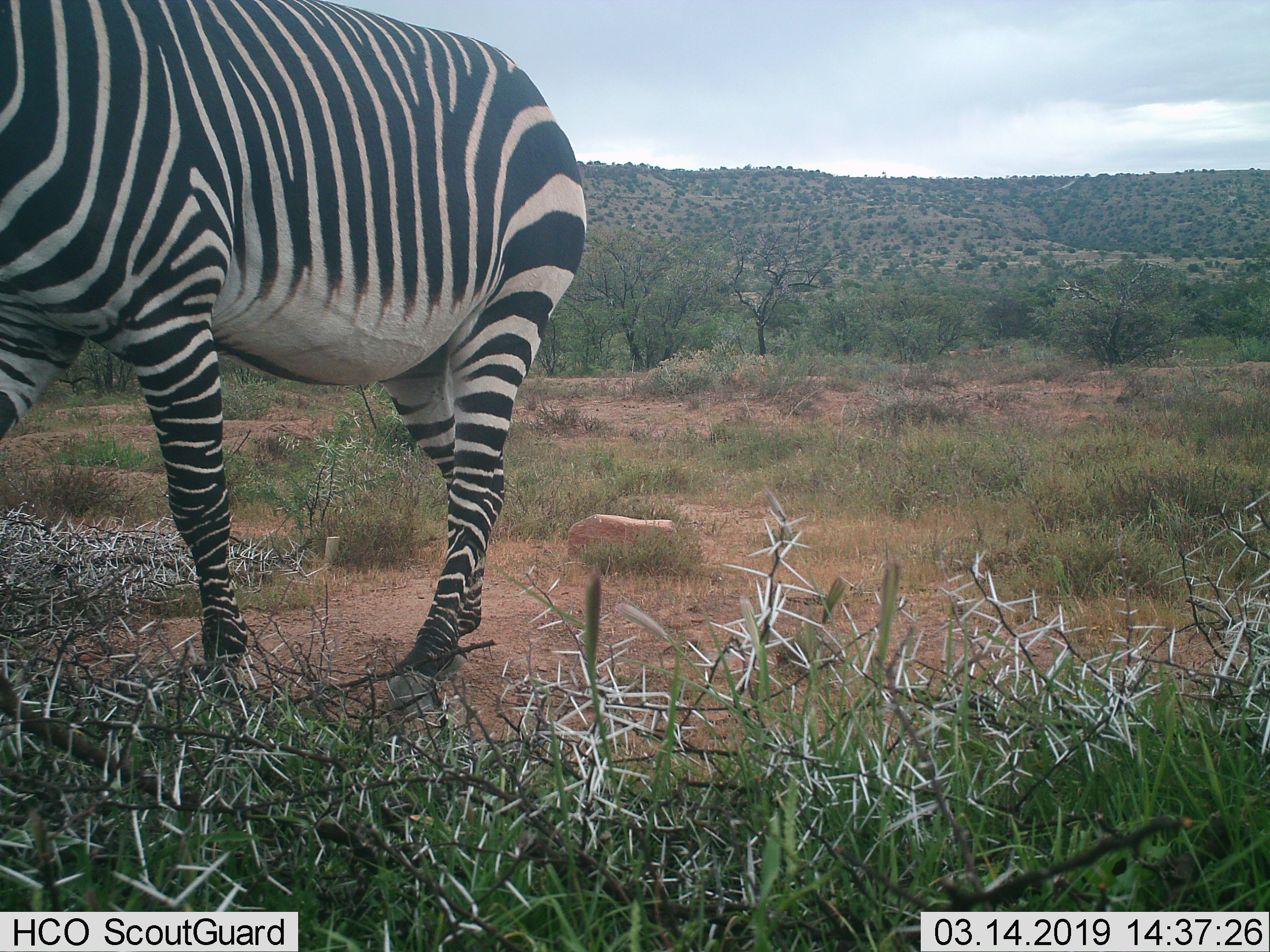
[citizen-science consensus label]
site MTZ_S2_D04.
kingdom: Animalia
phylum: Chordata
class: Mammalia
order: Perissodactyla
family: Equidae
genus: Equus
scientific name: Equus zebra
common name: mountain zebra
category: zebramountain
Zebramountain (mountain zebra) (Equus zebra), count 1. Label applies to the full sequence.